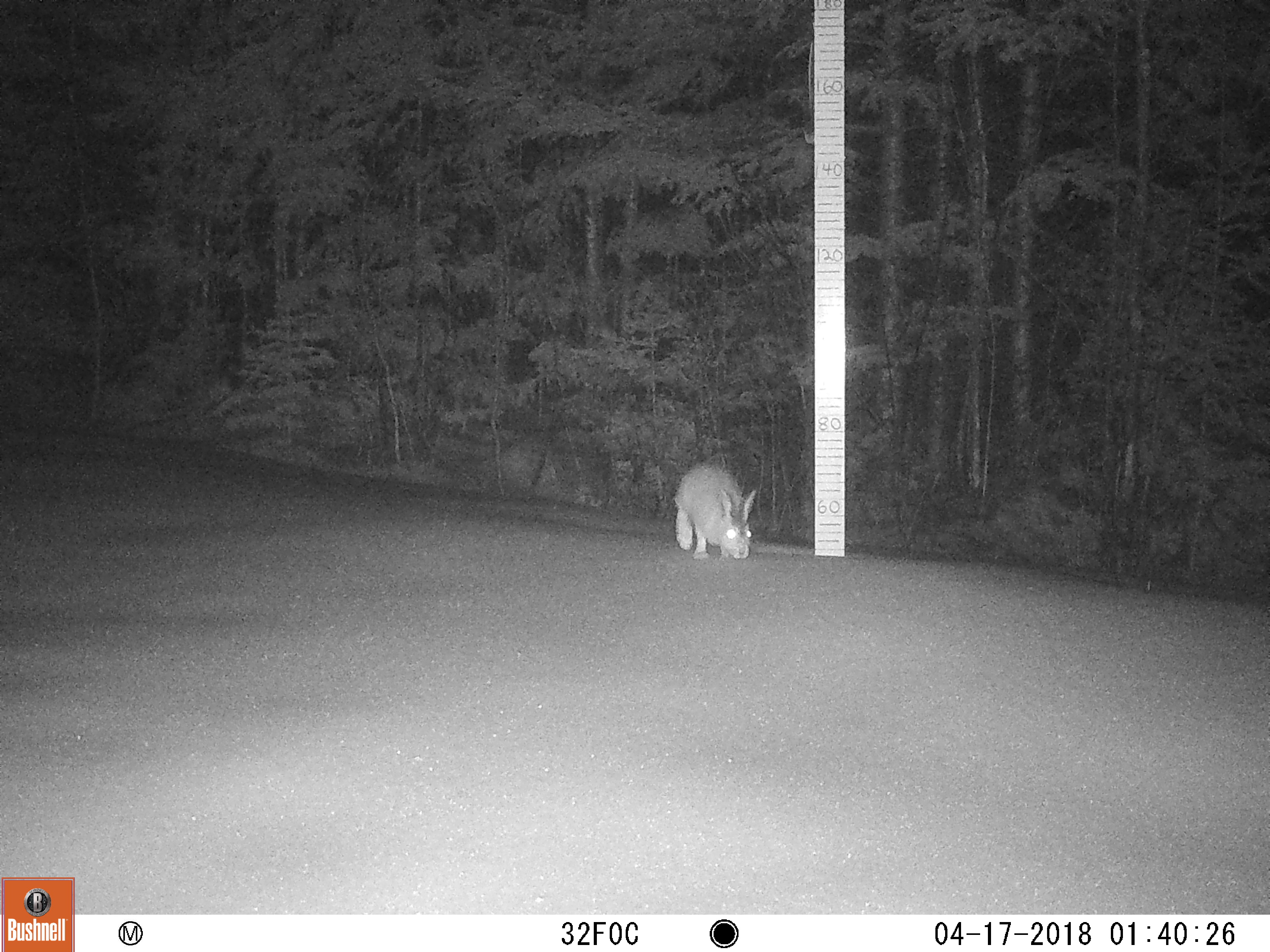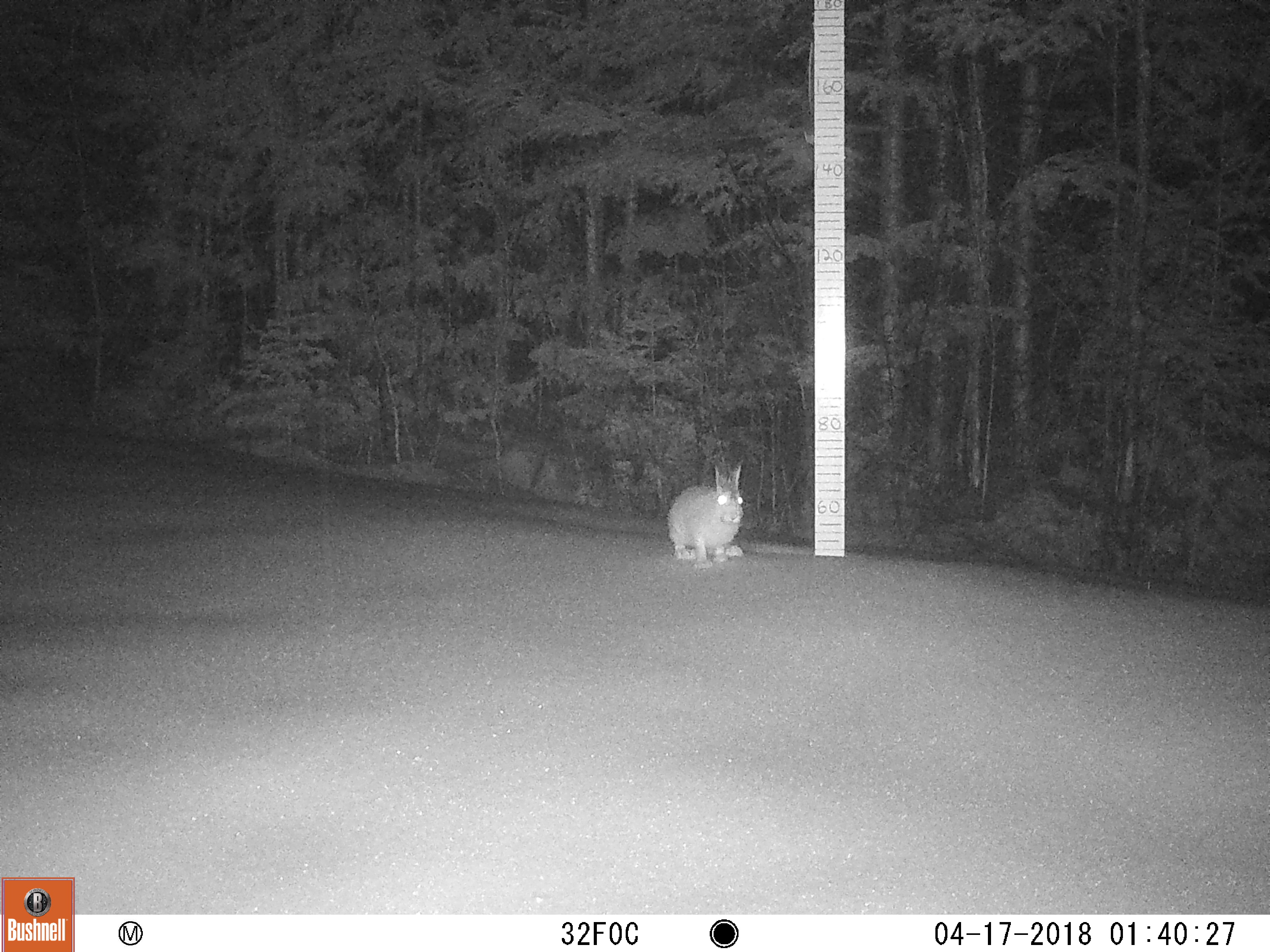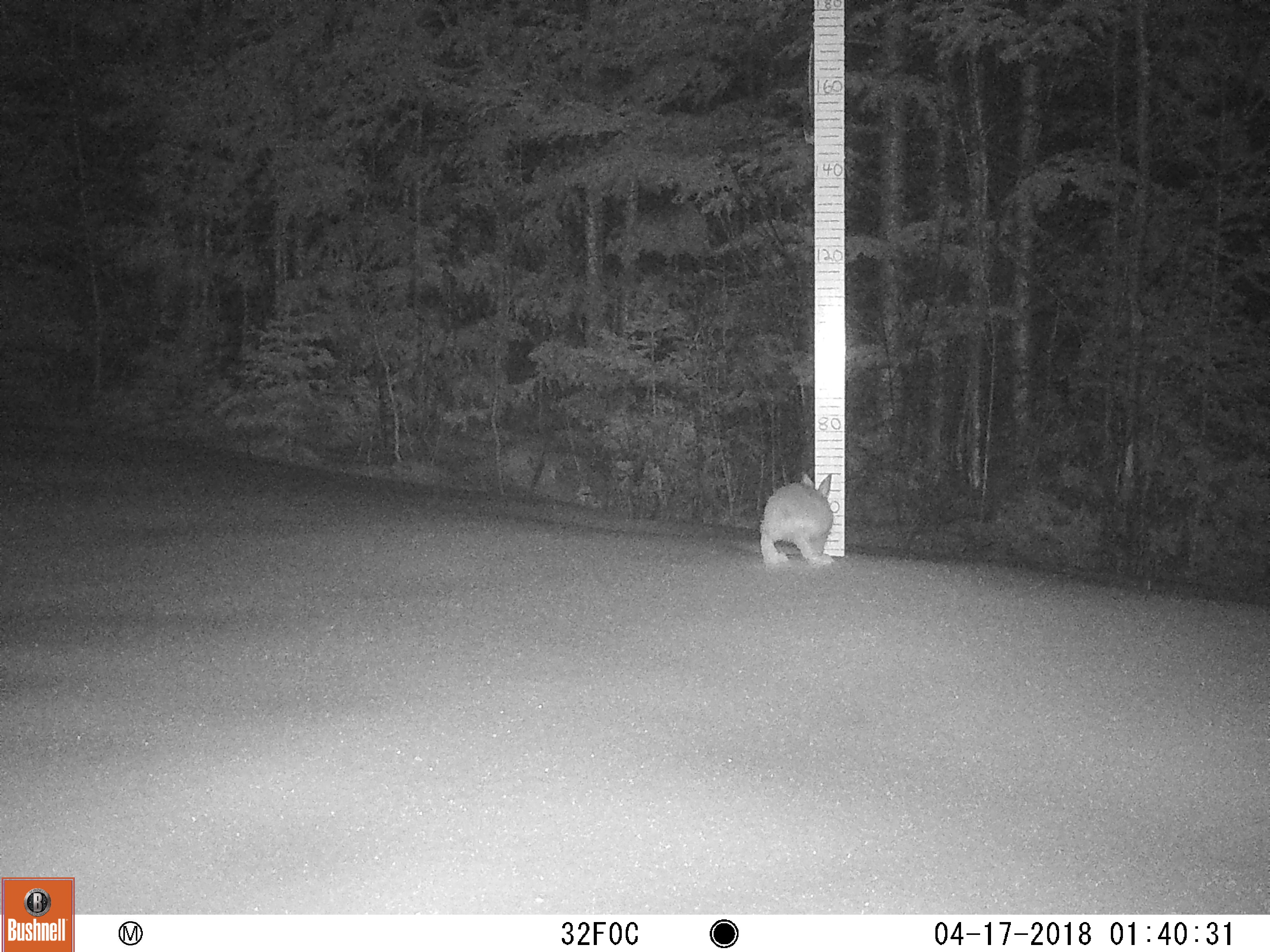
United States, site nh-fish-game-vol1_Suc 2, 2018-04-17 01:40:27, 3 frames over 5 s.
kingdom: Animalia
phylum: Chordata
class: Mammalia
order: Lagomorpha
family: Leporidae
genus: Lepus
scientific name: Lepus americanus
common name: snowshoe hare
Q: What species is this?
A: Snowshoe hare (Lepus americanus).